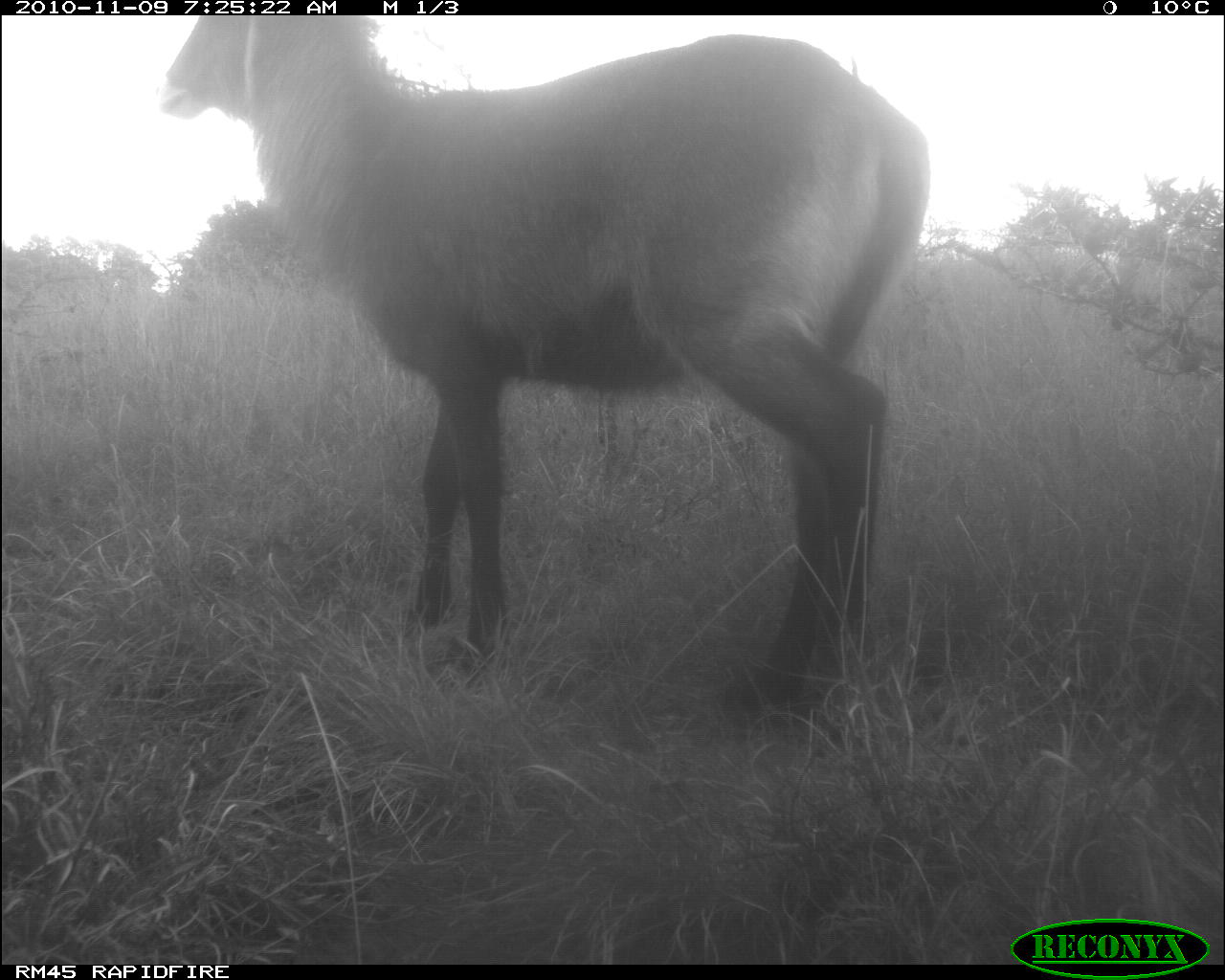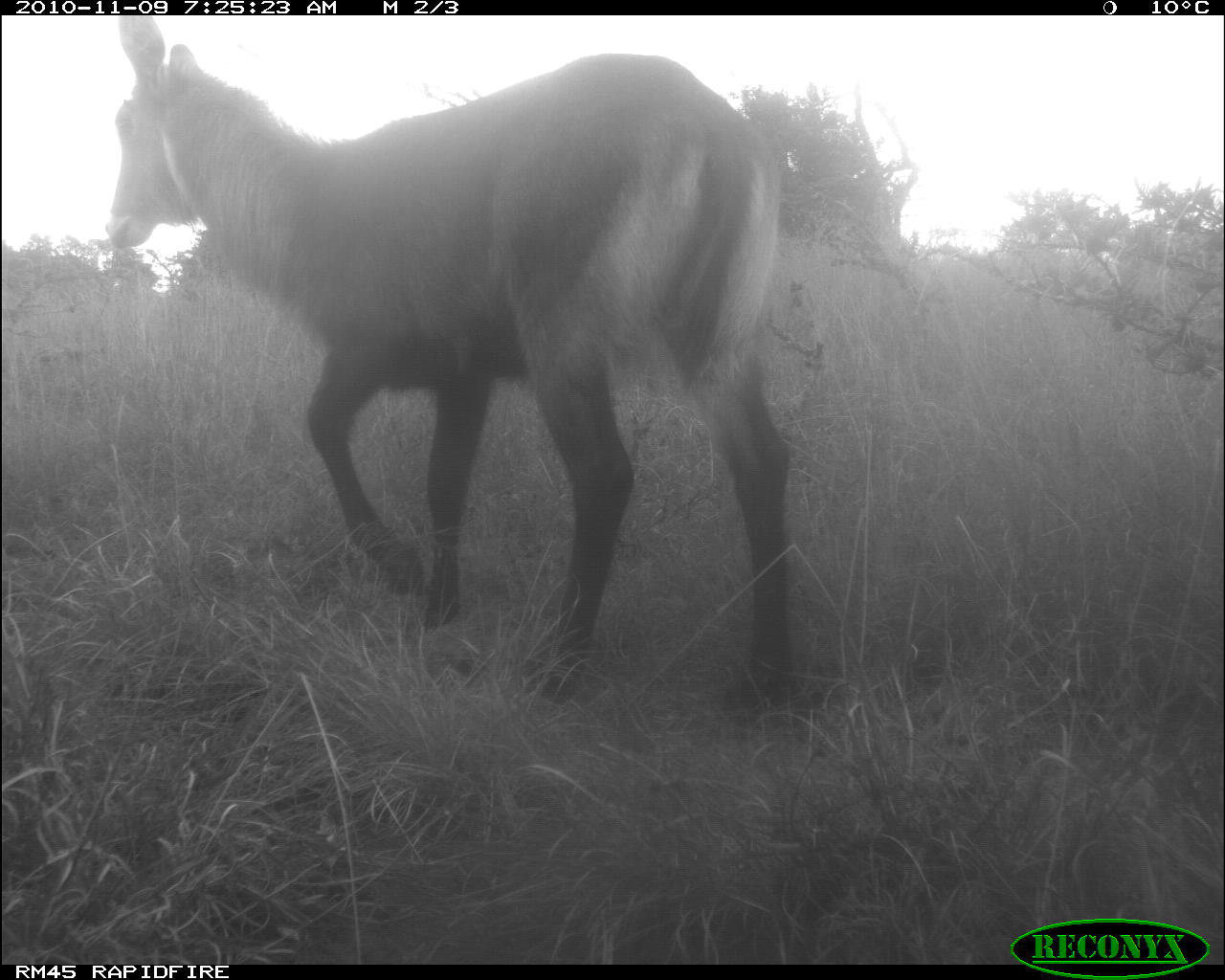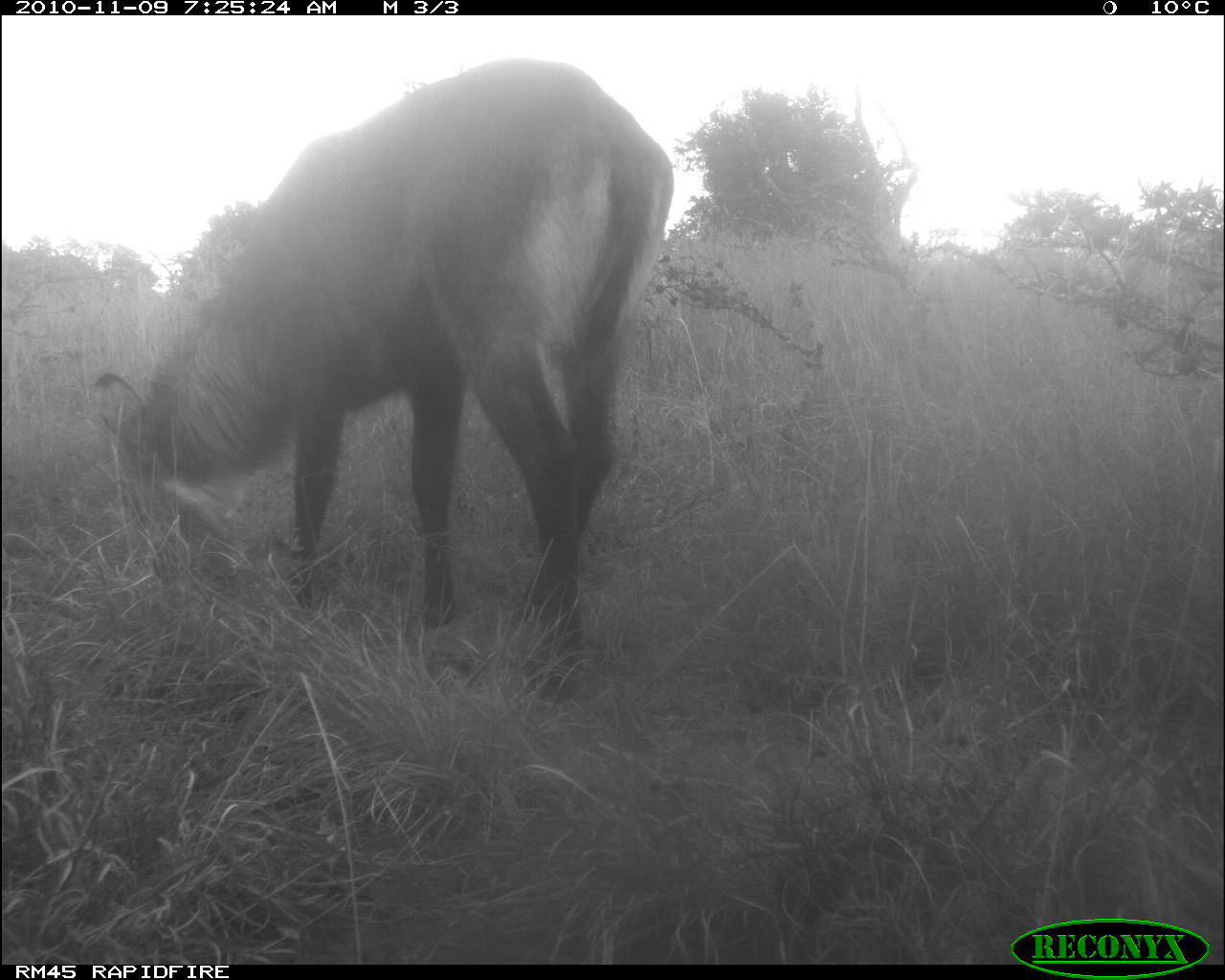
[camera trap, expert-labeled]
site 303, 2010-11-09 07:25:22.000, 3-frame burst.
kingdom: Animalia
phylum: Chordata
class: Mammalia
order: Artiodactyla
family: Bovidae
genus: Kobus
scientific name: Kobus ellipsiprymnus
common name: waterbuck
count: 1